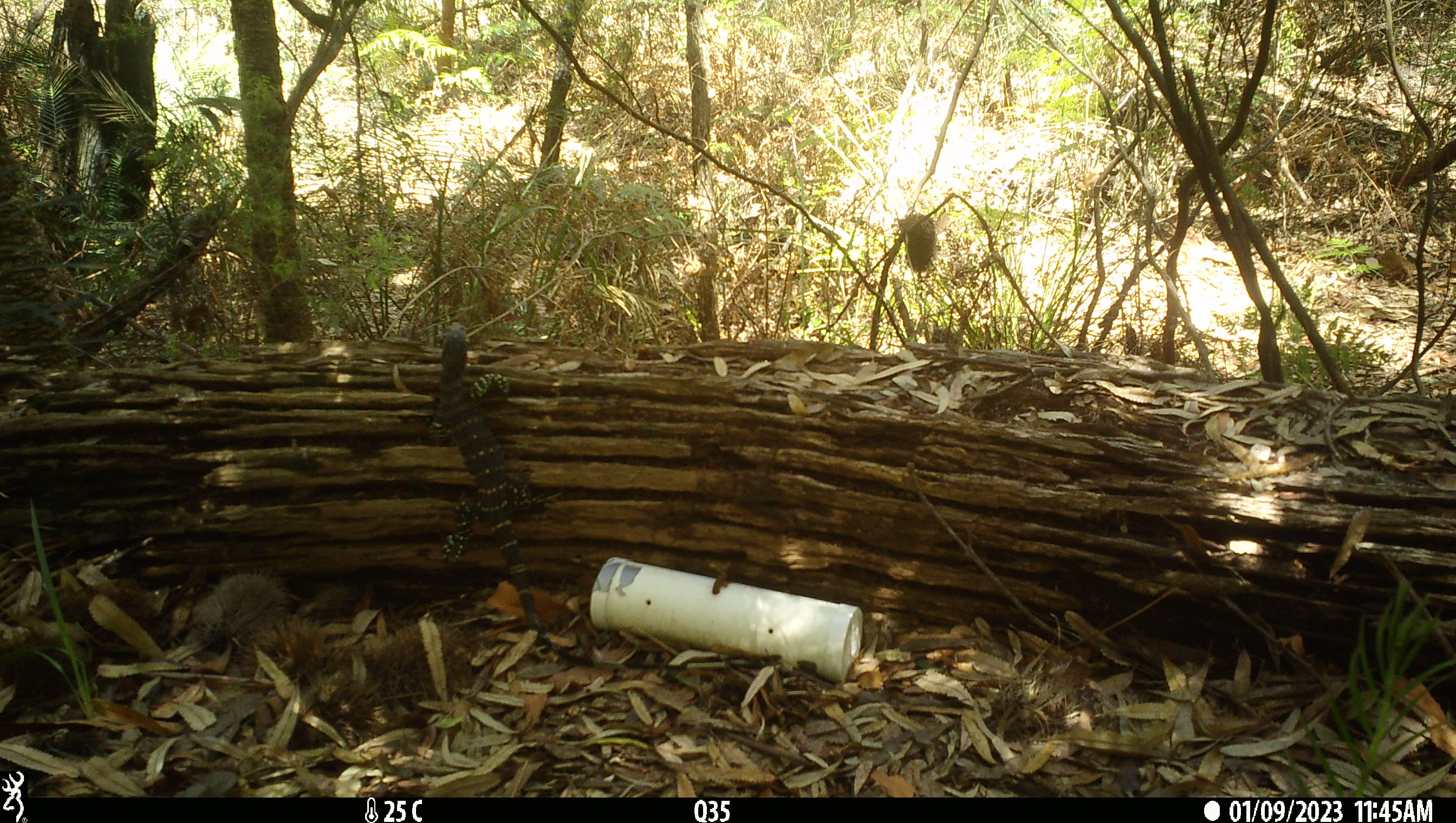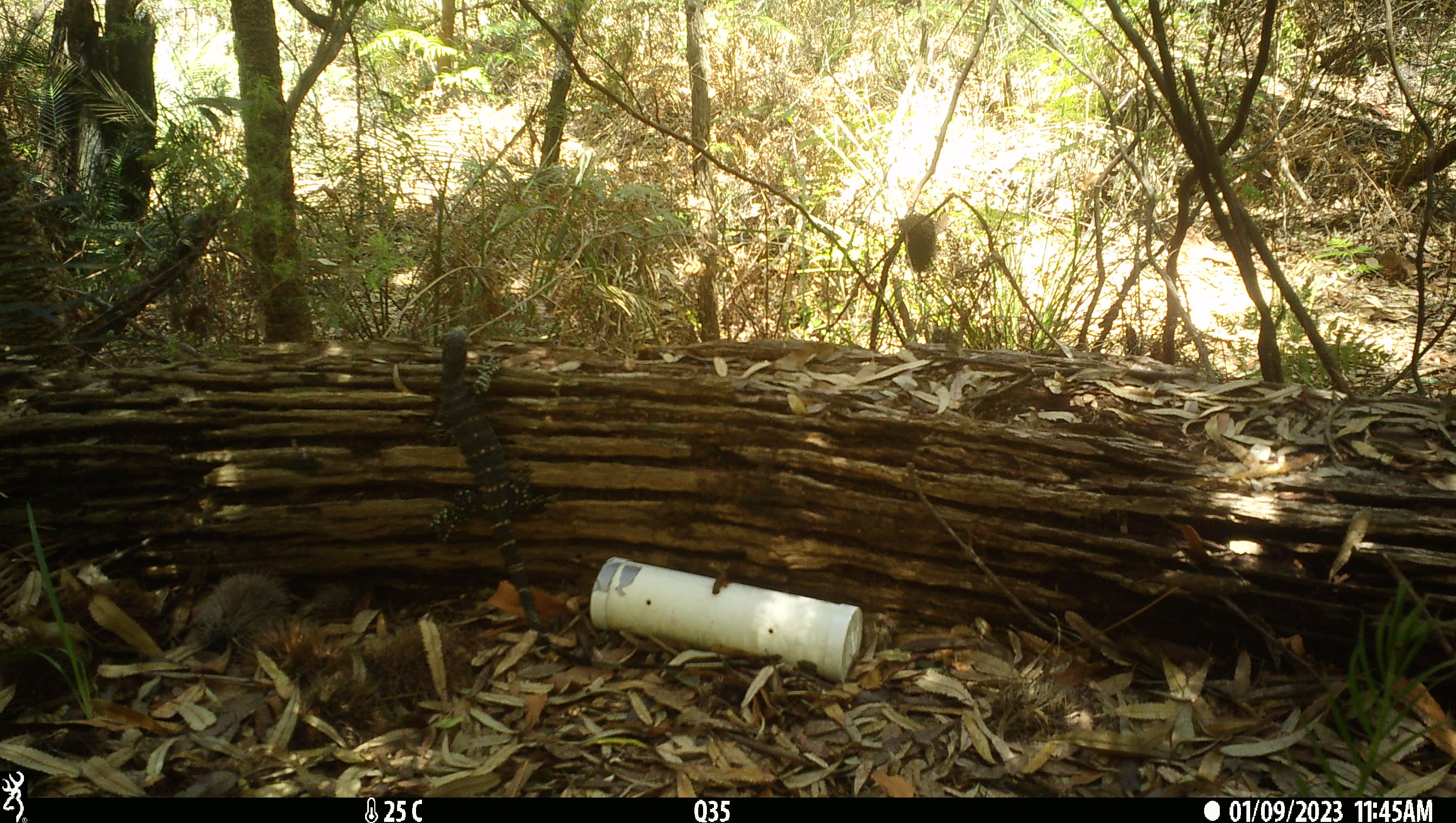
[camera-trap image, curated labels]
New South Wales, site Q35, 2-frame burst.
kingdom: Animalia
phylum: Chordata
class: Reptilia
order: Squamata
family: Varanidae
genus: Varanus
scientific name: Varanus varius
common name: lace monitor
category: goanna